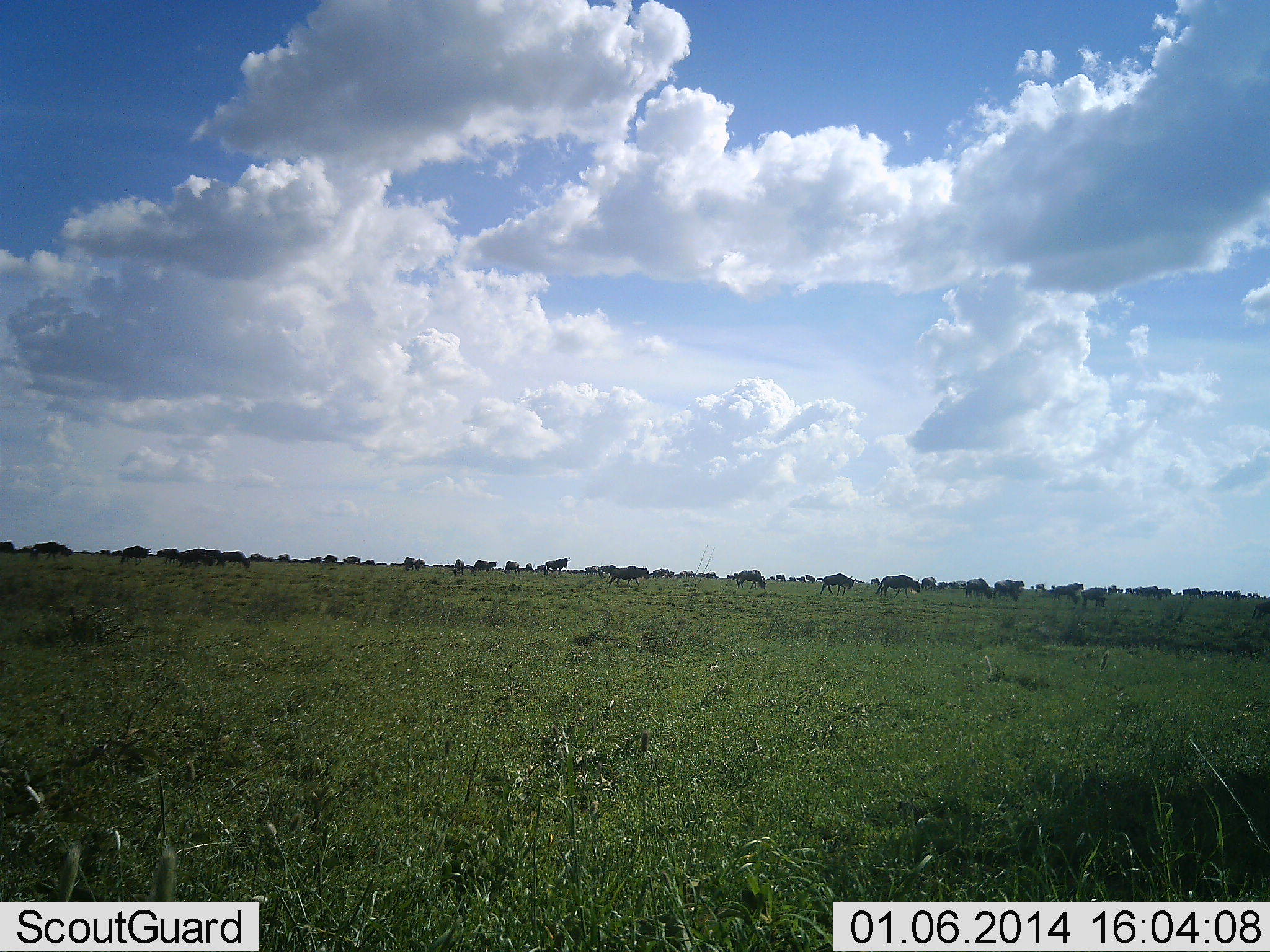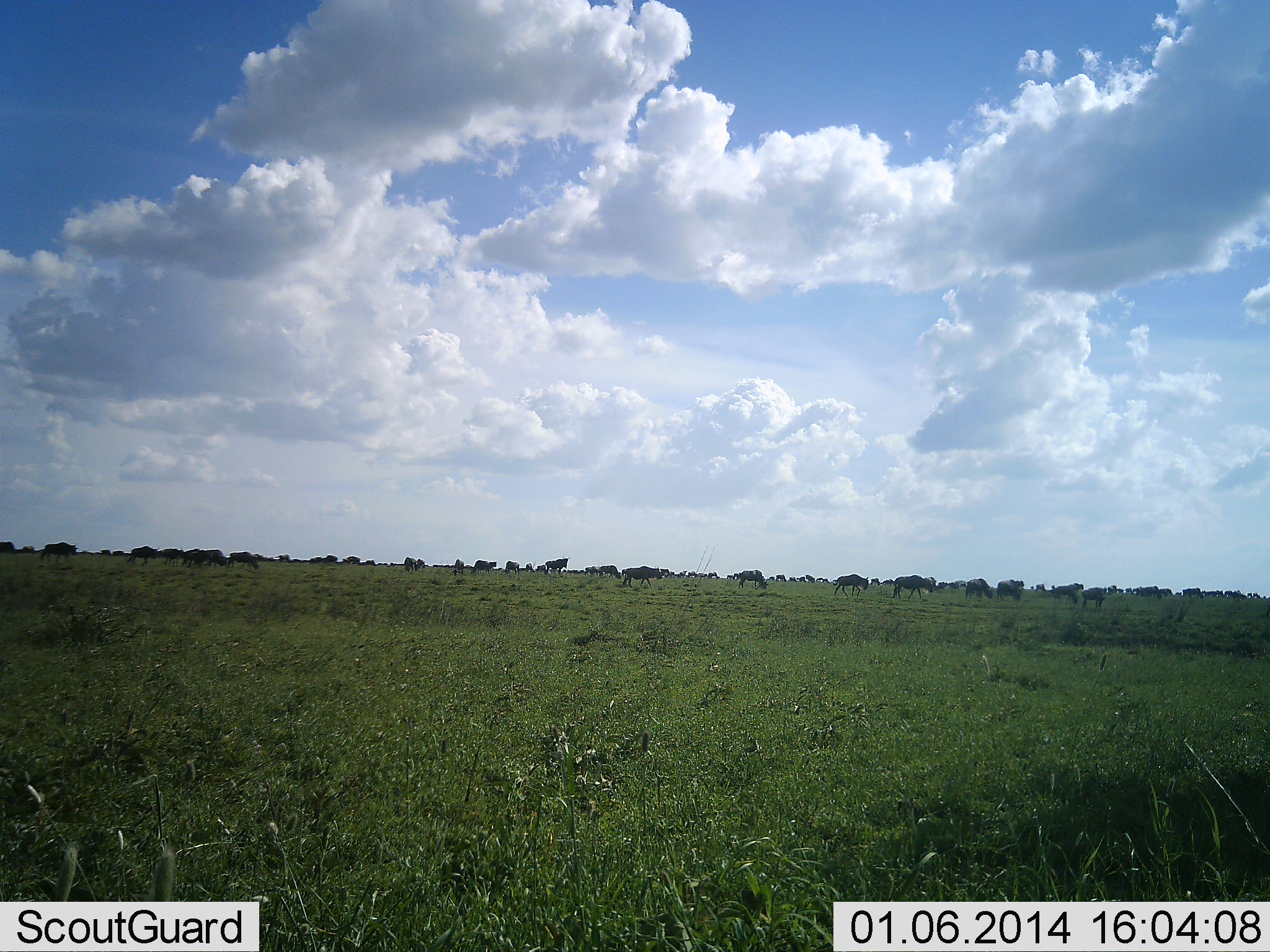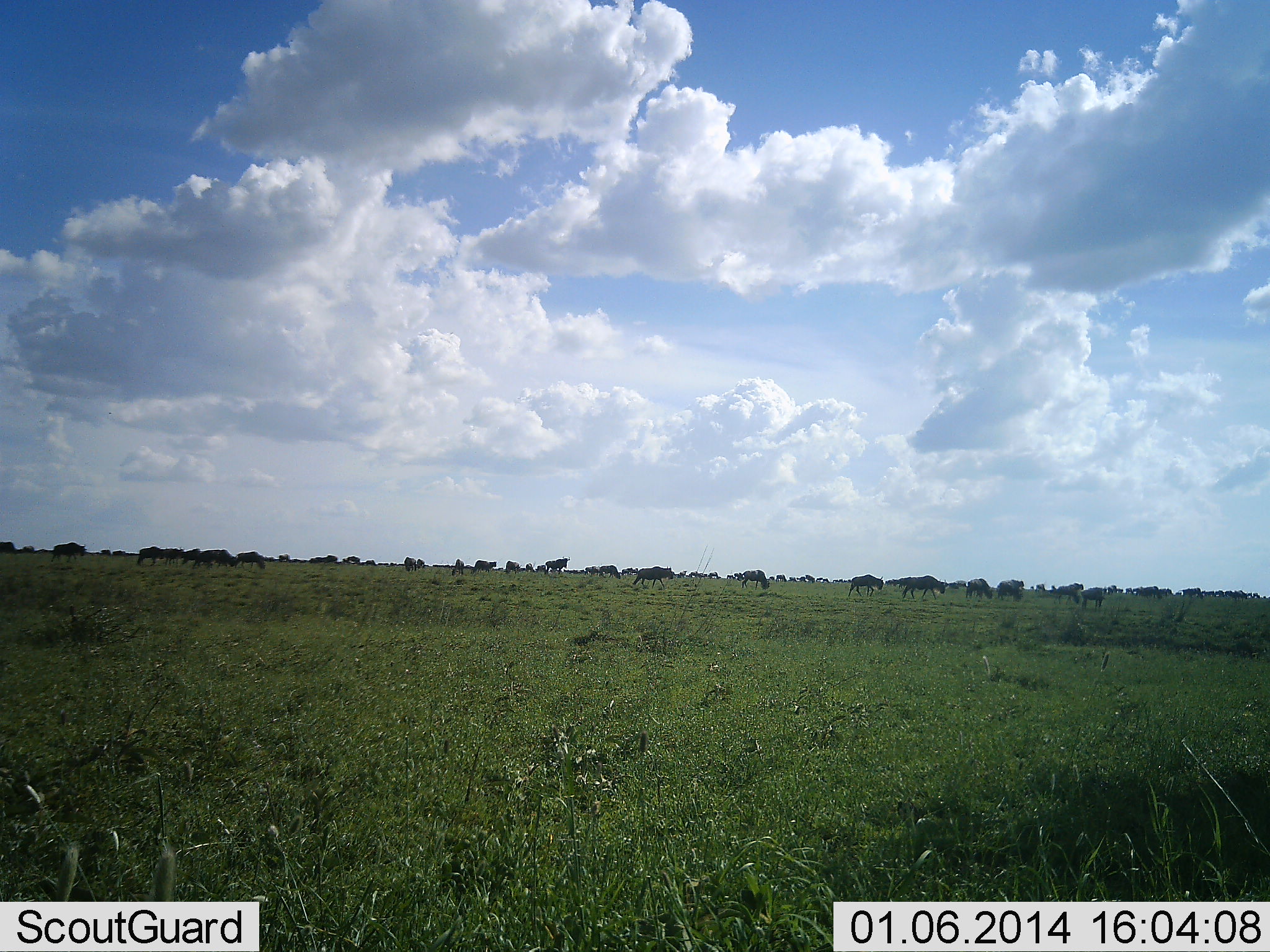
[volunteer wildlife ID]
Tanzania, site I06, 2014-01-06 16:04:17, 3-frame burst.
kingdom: Animalia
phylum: Chordata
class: Mammalia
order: Artiodactyla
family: Bovidae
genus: Connochaetes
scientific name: Connochaetes taurinus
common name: blue wildebeest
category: wildebeest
Wildebeest (blue wildebeest) (Connochaetes taurinus), count 11-50. Behavior (volunteer vote fractions): standing 30%, resting 0%, moving 100%, interacting 0%. Young present (vote fraction): 0%. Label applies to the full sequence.